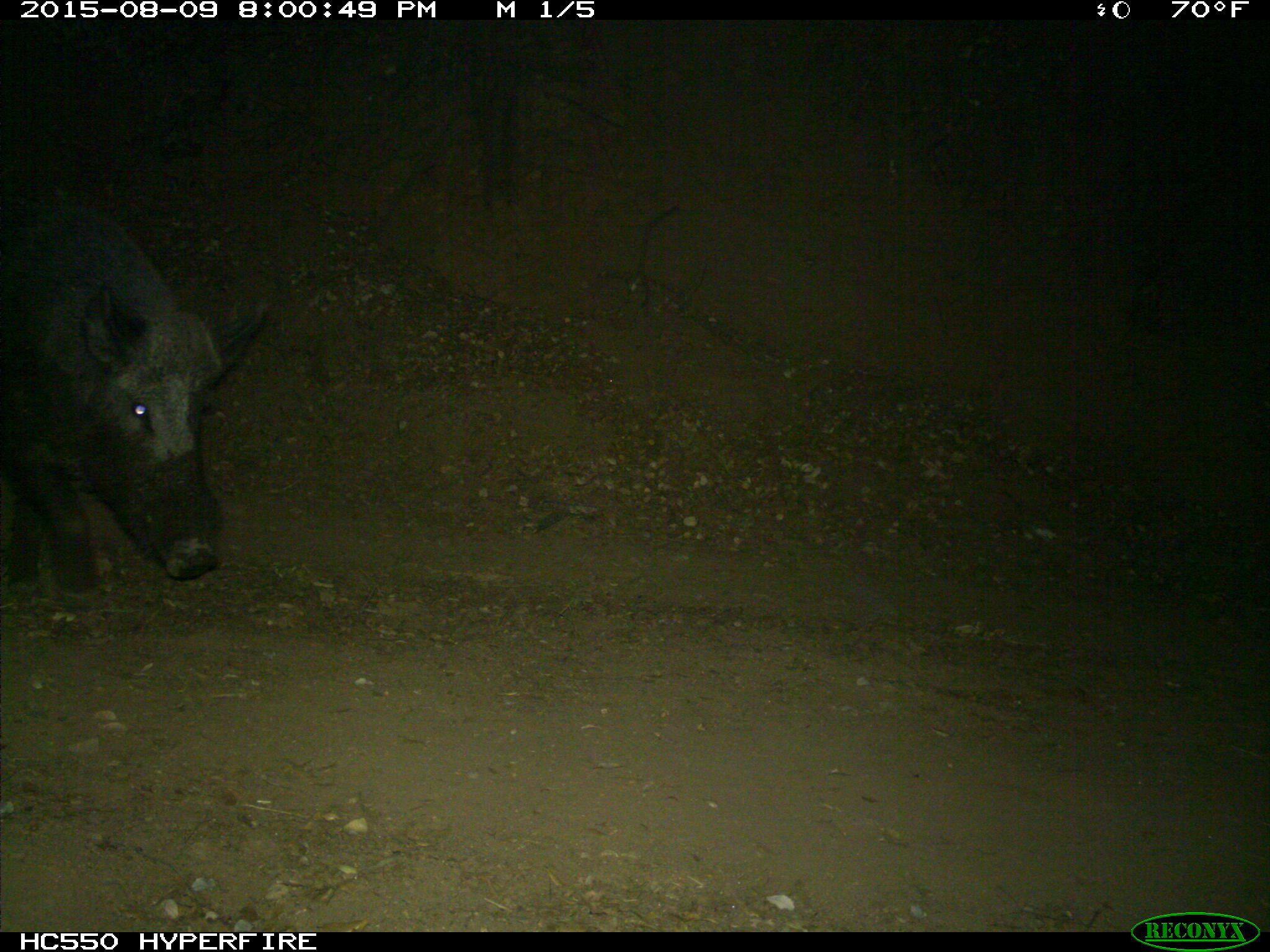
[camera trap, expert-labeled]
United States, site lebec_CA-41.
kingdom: Animalia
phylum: Chordata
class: Mammalia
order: Artiodactyla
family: Suidae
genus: Sus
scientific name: Sus scrofa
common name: wild boar